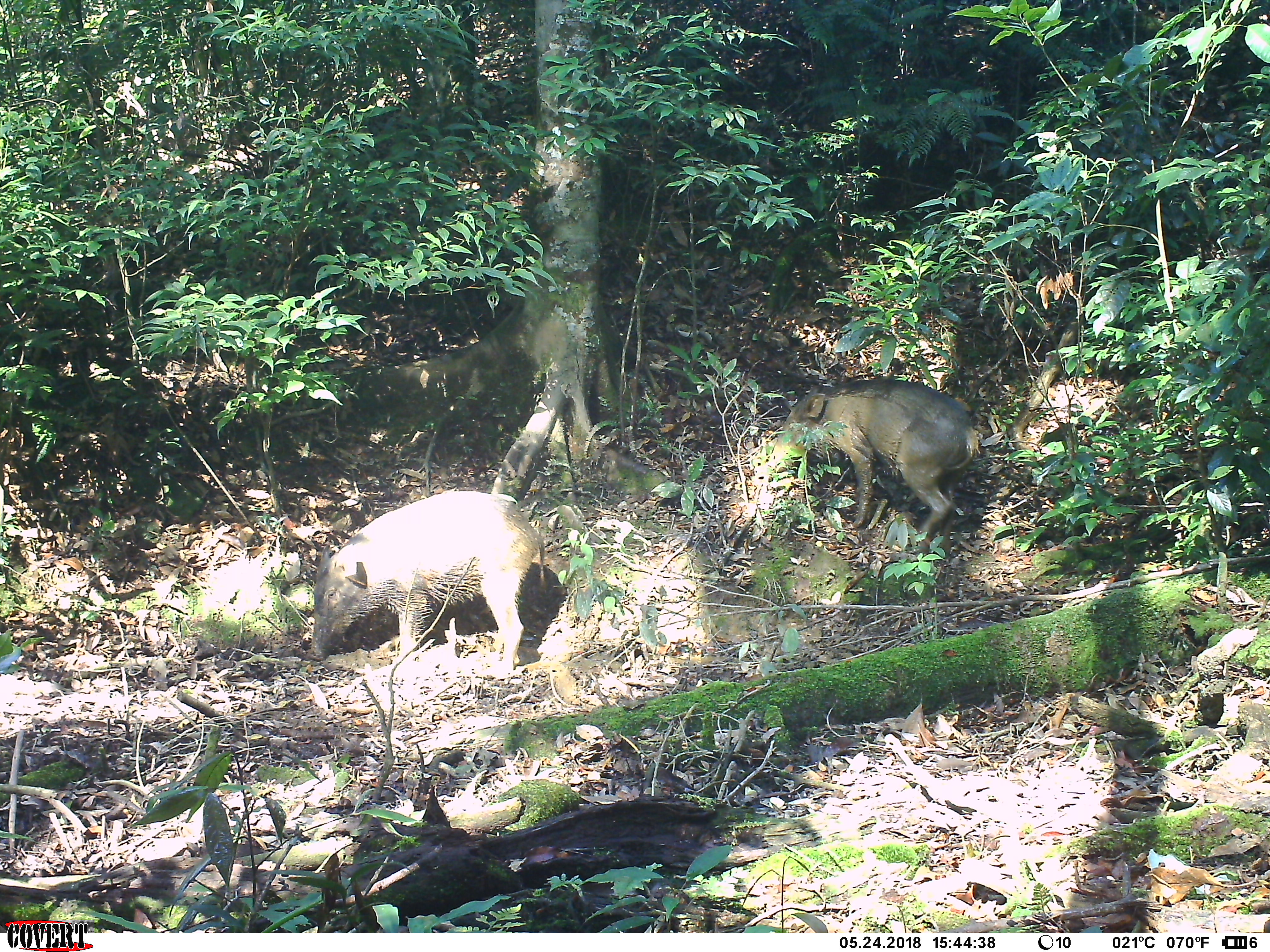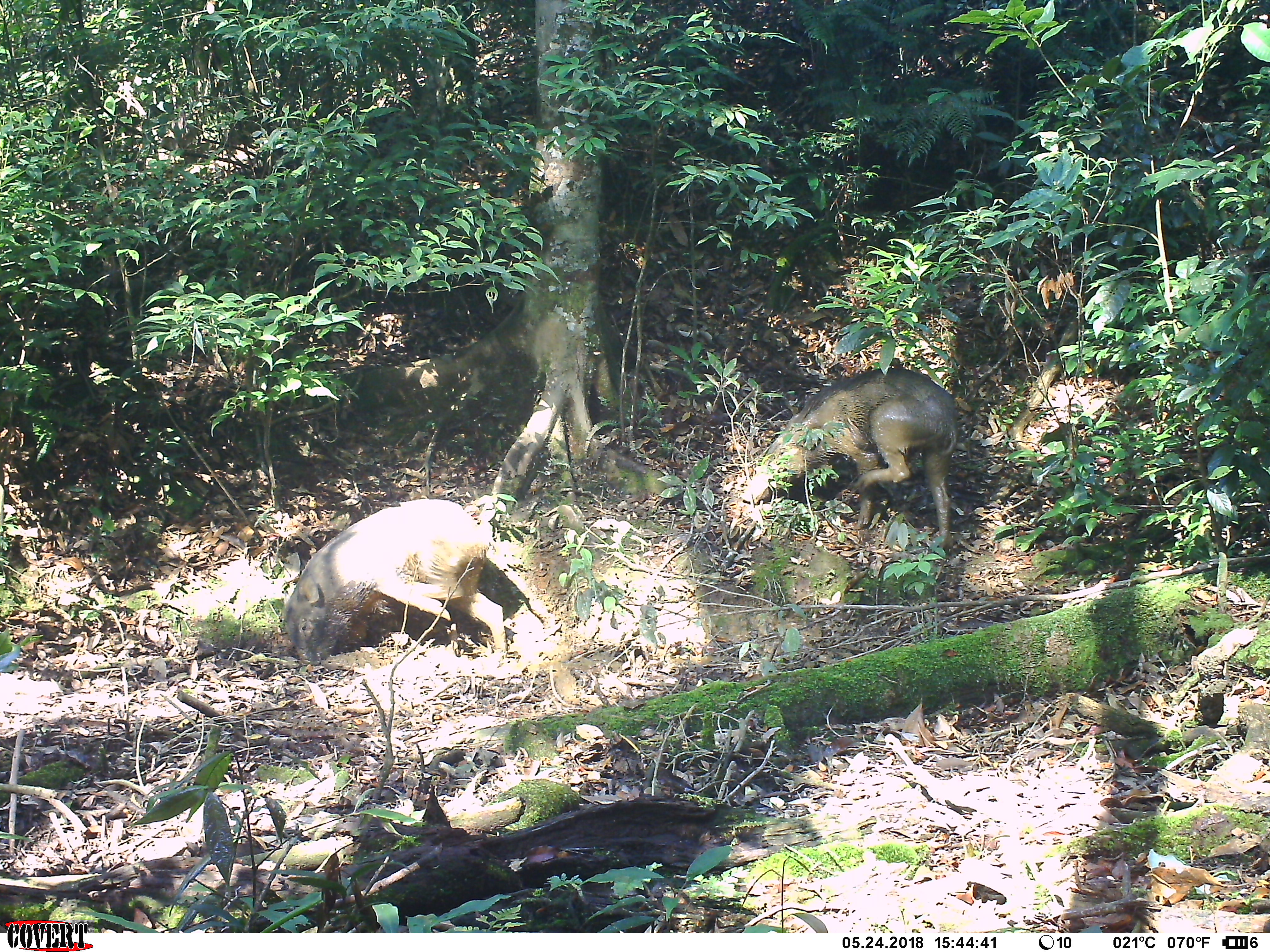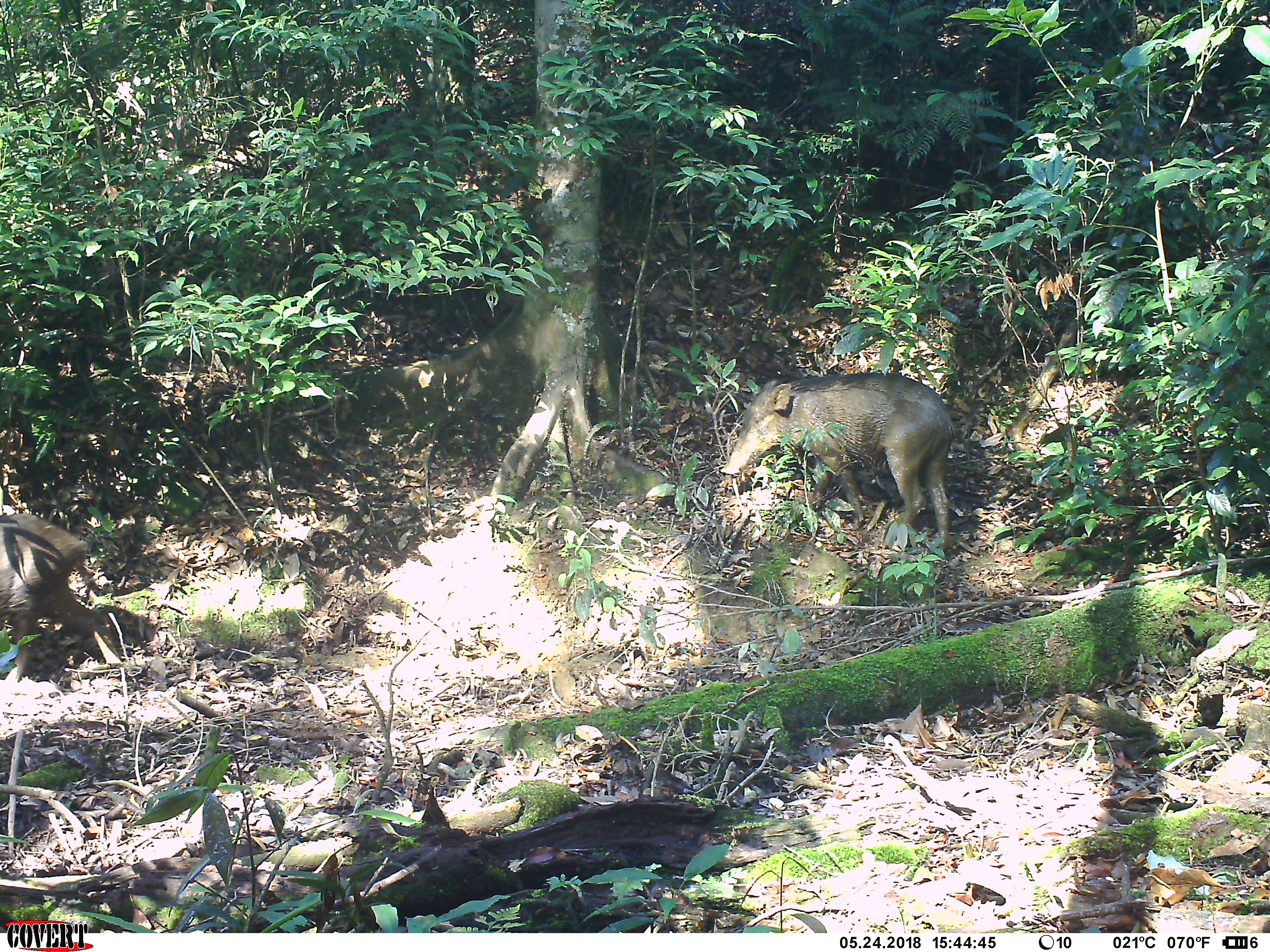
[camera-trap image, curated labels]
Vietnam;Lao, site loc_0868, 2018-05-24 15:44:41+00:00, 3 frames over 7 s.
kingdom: Animalia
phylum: Chordata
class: Mammalia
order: Artiodactyla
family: Suidae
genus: Sus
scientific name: Sus scrofa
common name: eurasian wild pig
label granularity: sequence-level